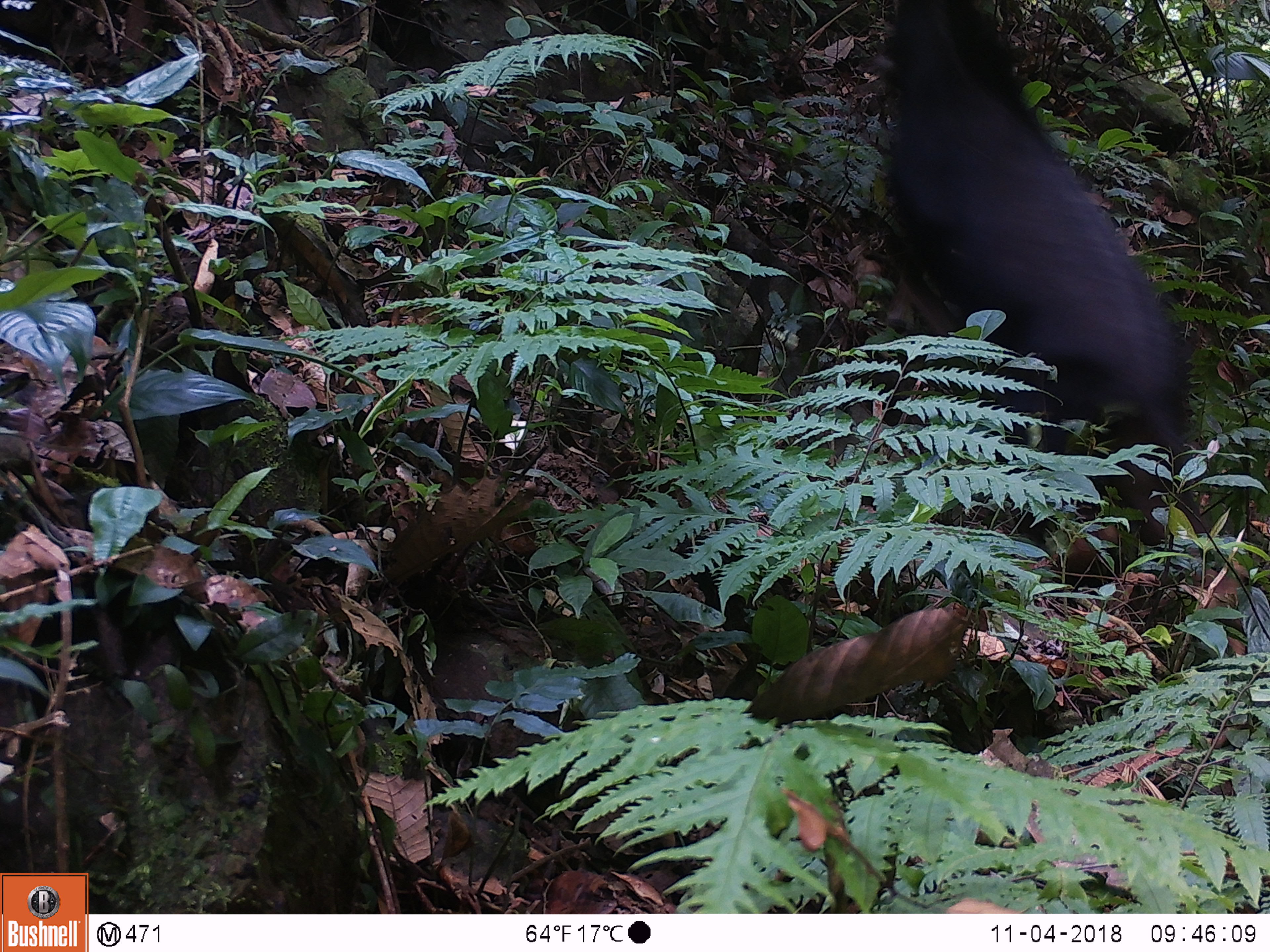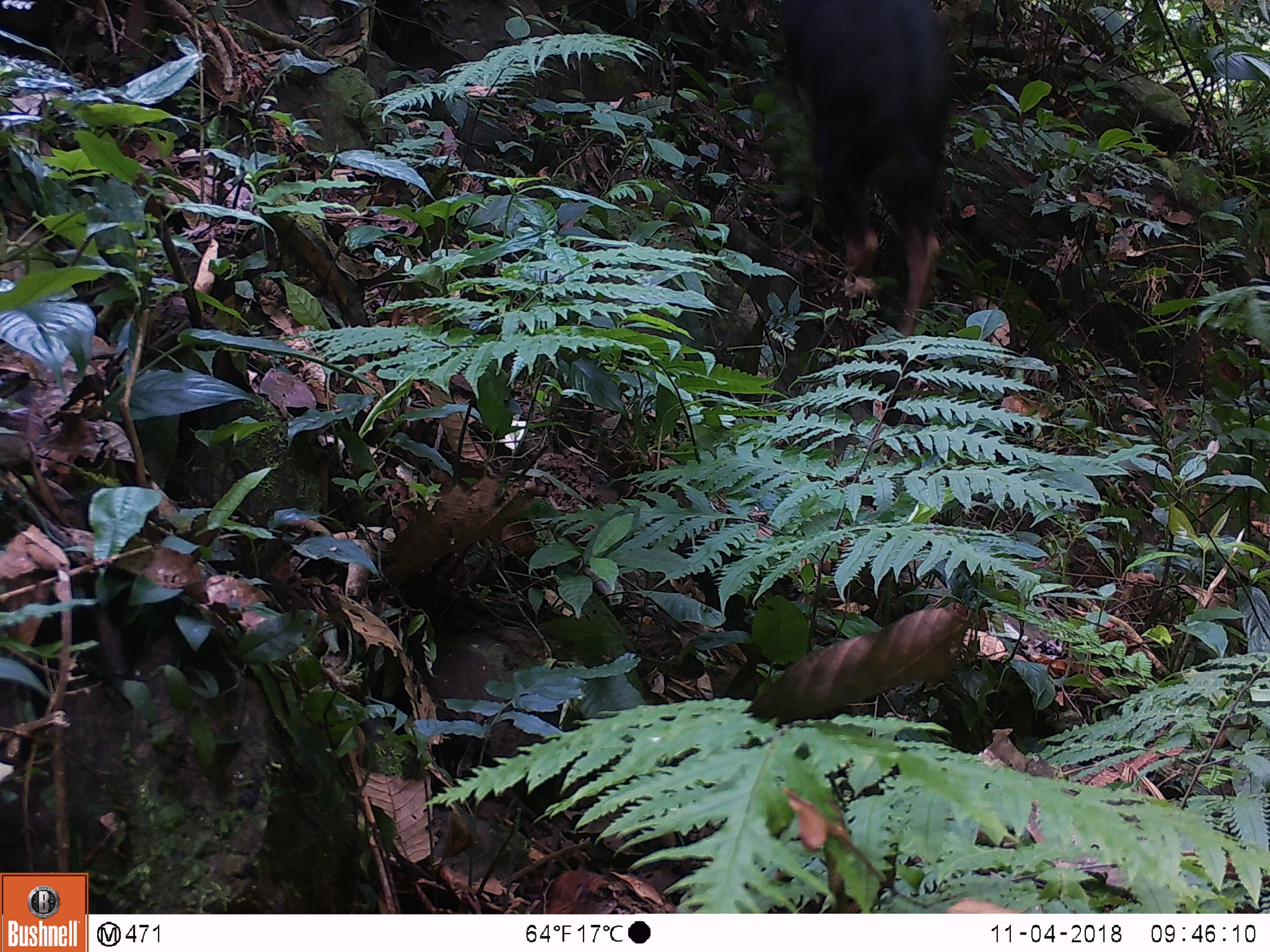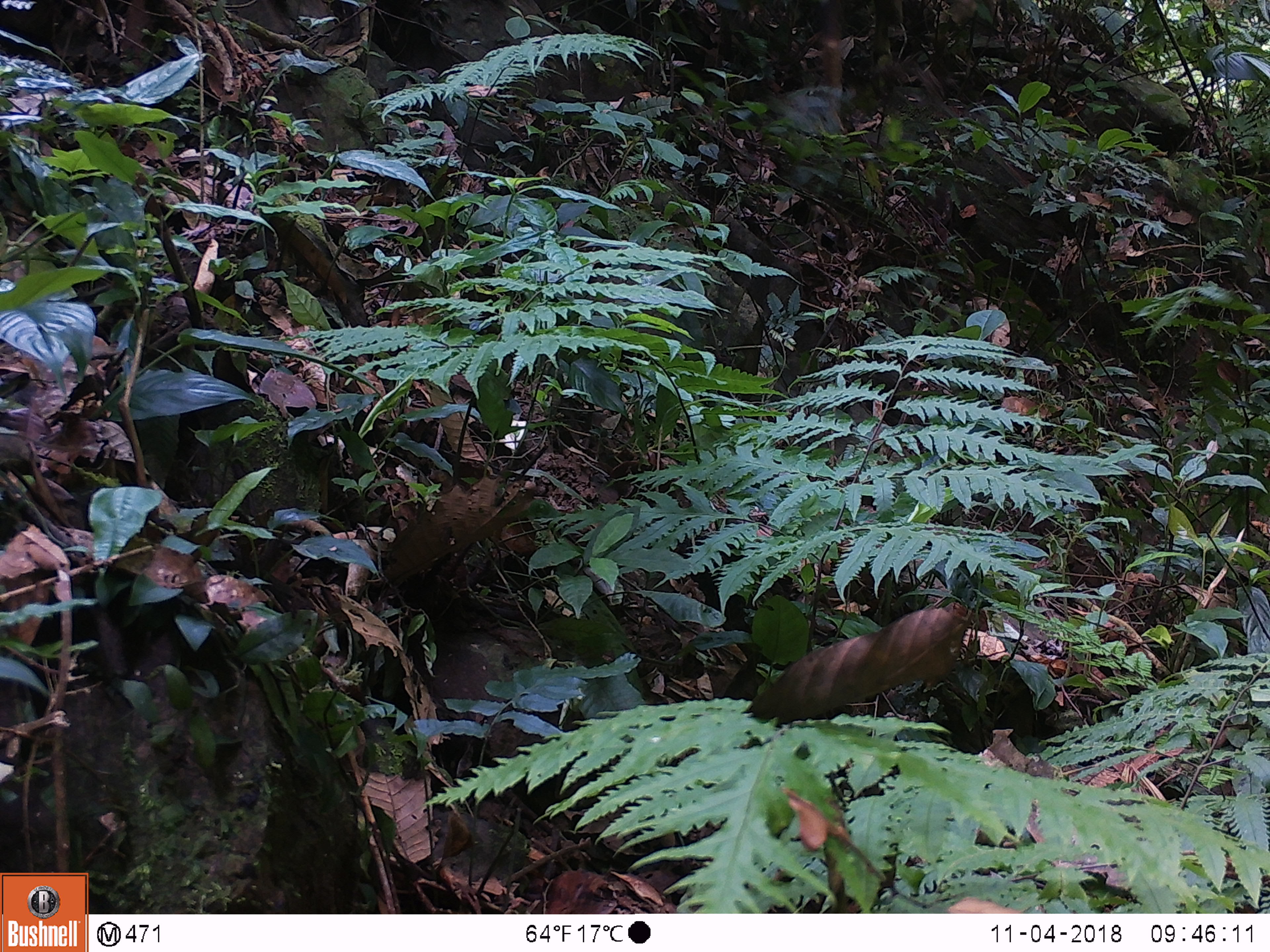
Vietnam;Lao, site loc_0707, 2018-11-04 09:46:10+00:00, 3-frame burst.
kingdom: Animalia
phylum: Chordata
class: Mammalia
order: Artiodactyla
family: Bovidae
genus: Capricornis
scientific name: Capricornis sumatraensis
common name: chinese serow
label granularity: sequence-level